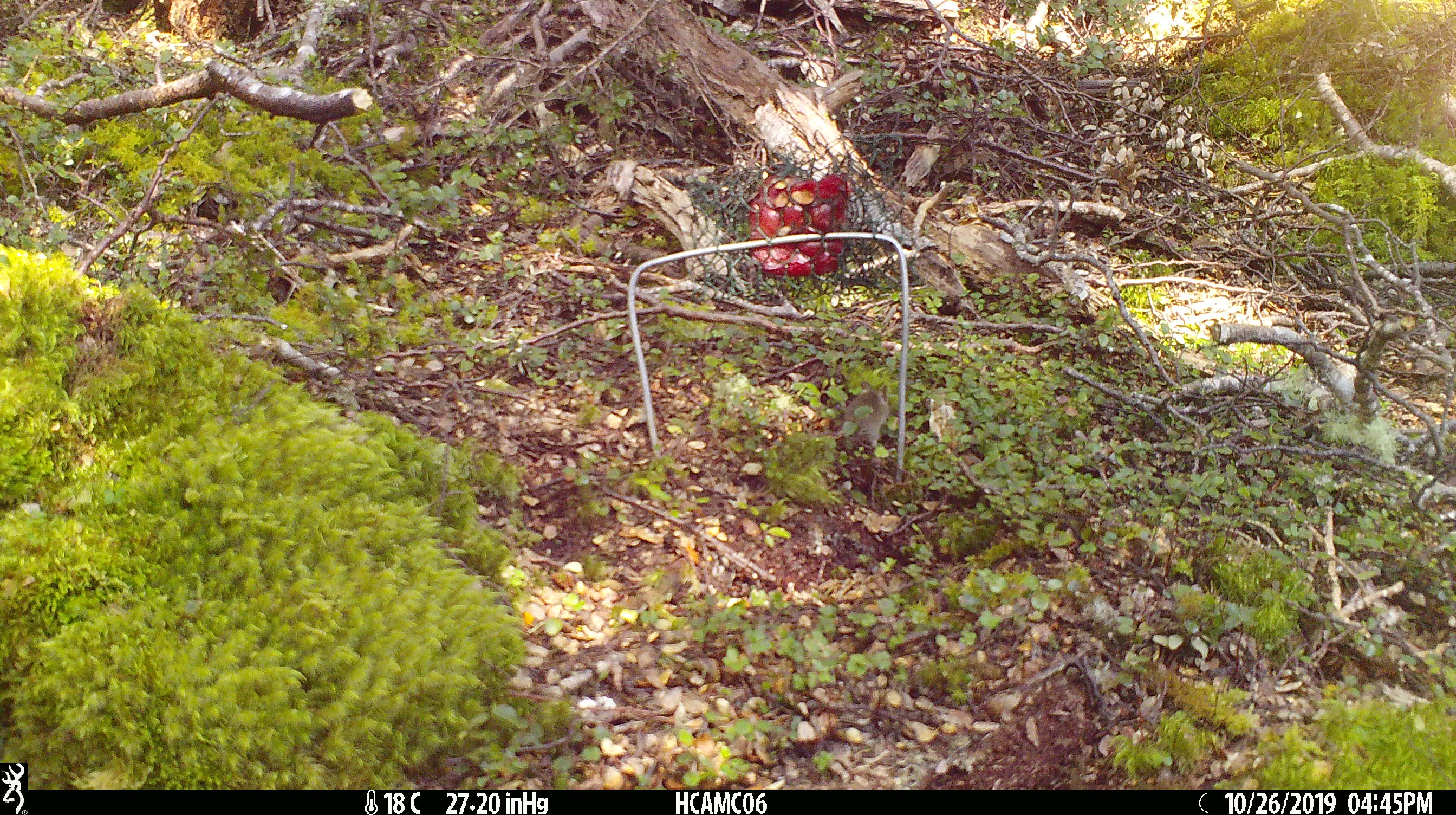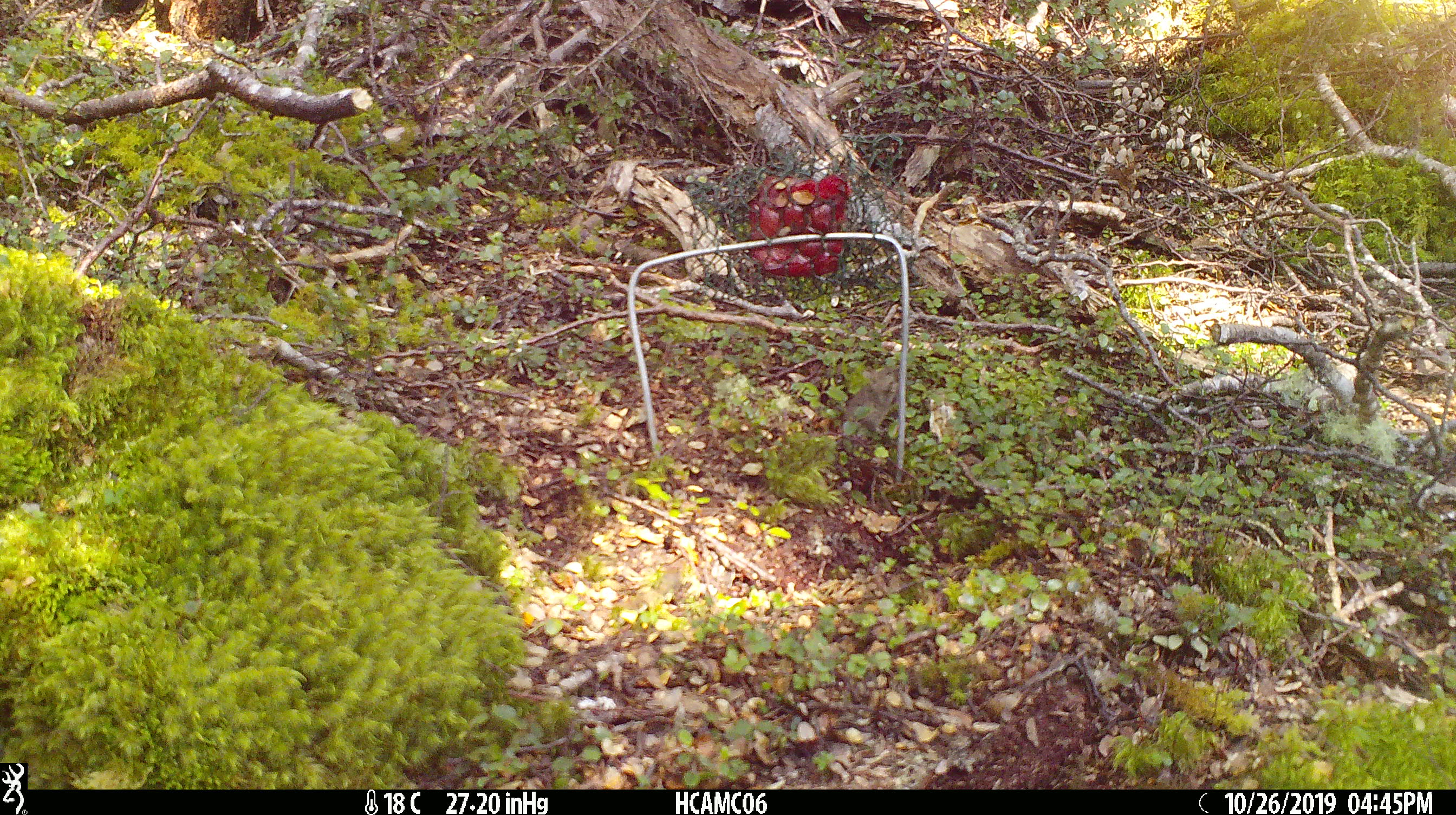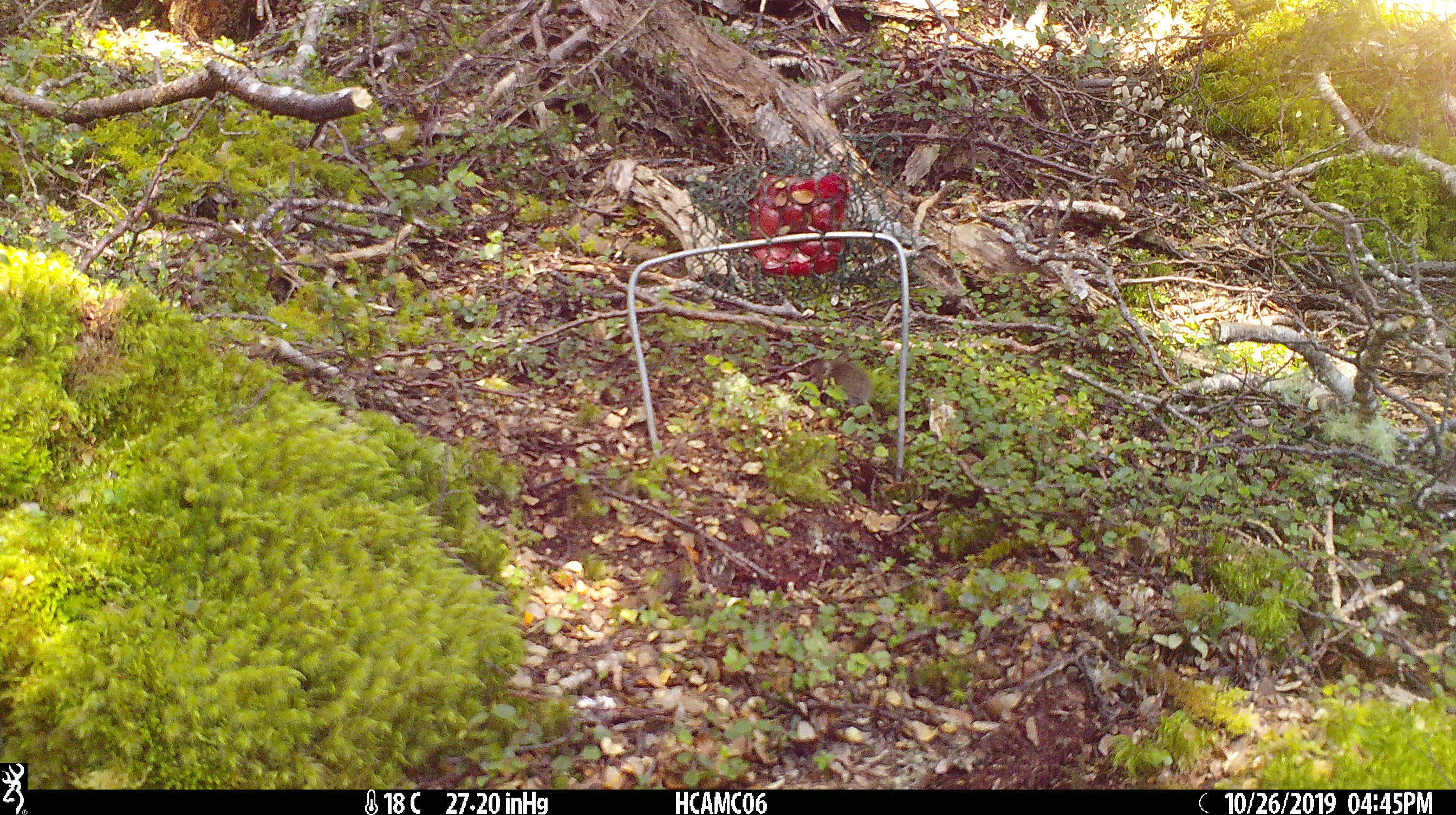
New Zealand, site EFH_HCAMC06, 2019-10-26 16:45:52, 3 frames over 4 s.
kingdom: Animalia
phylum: Chordata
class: Mammalia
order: Rodentia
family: Muridae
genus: Mus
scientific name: Mus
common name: mouse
Mouse (Mus).